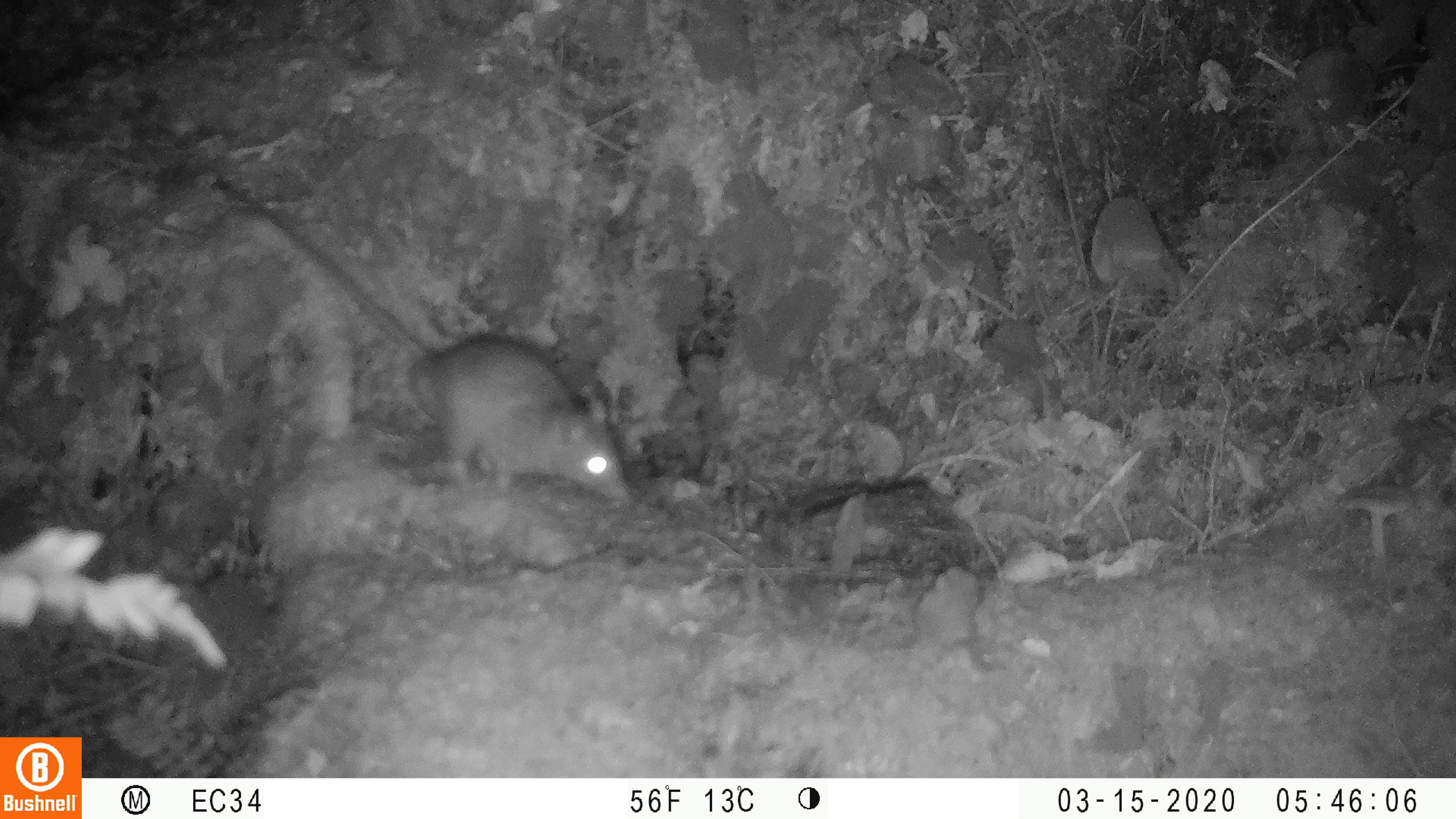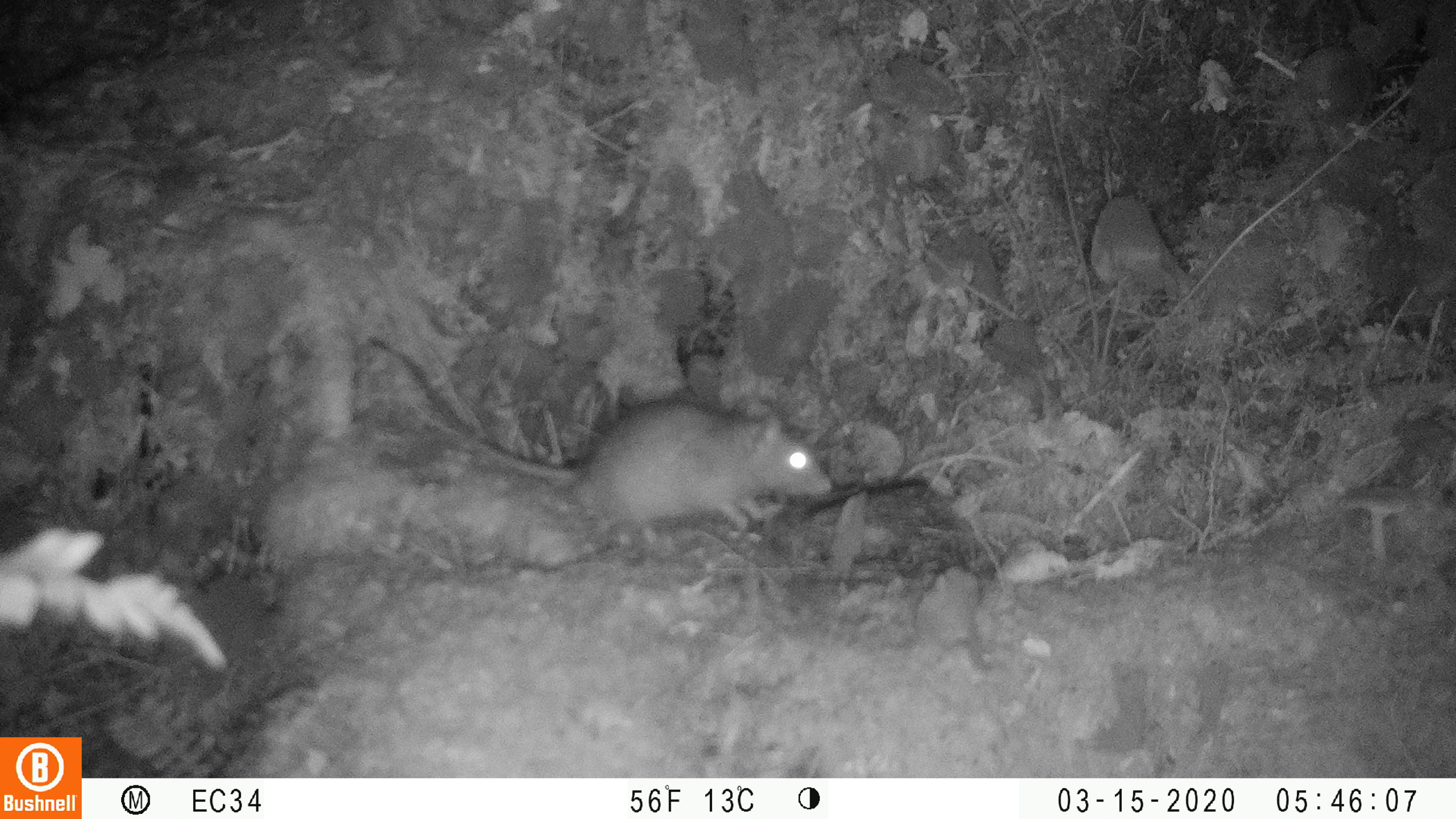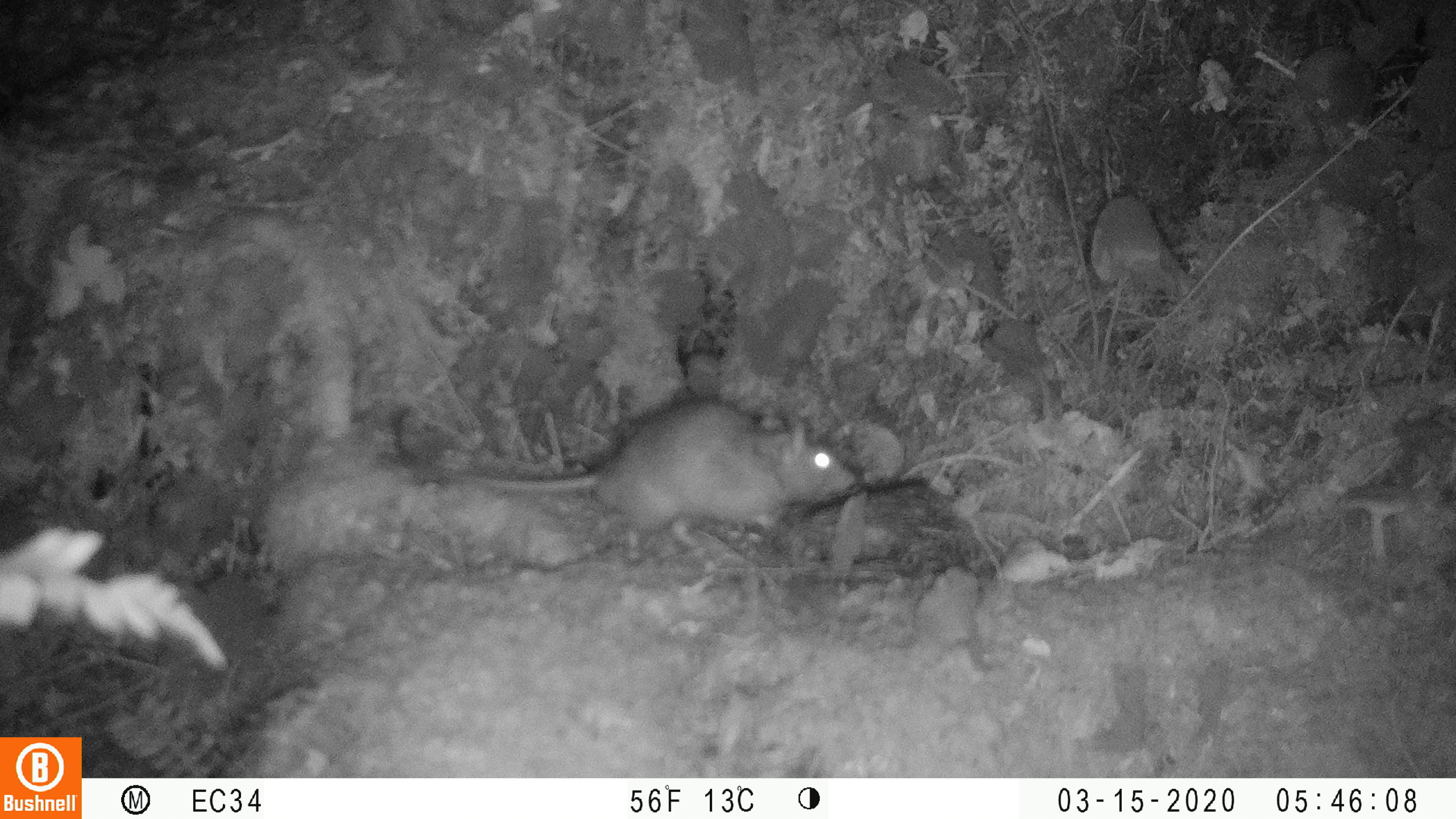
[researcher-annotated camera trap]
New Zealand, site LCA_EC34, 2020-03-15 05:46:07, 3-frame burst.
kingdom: Animalia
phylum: Chordata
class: Mammalia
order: Rodentia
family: Muridae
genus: Rattus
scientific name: Rattus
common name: rat